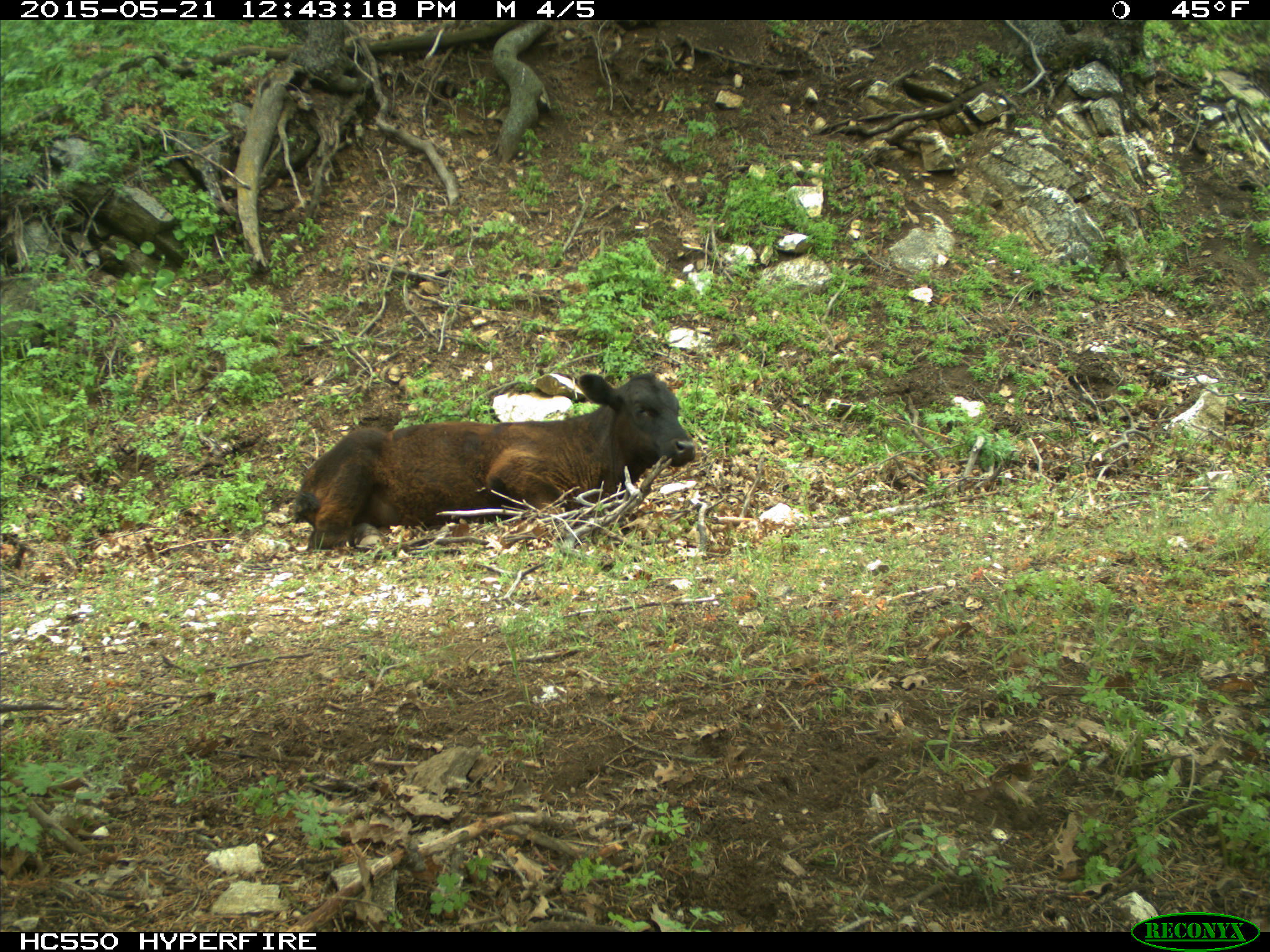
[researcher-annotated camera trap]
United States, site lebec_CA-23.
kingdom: Animalia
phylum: Chordata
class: Mammalia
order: Artiodactyla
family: Bovidae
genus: Bos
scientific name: Bos taurus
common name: domestic cow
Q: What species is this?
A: Bos taurus (domestic cow).